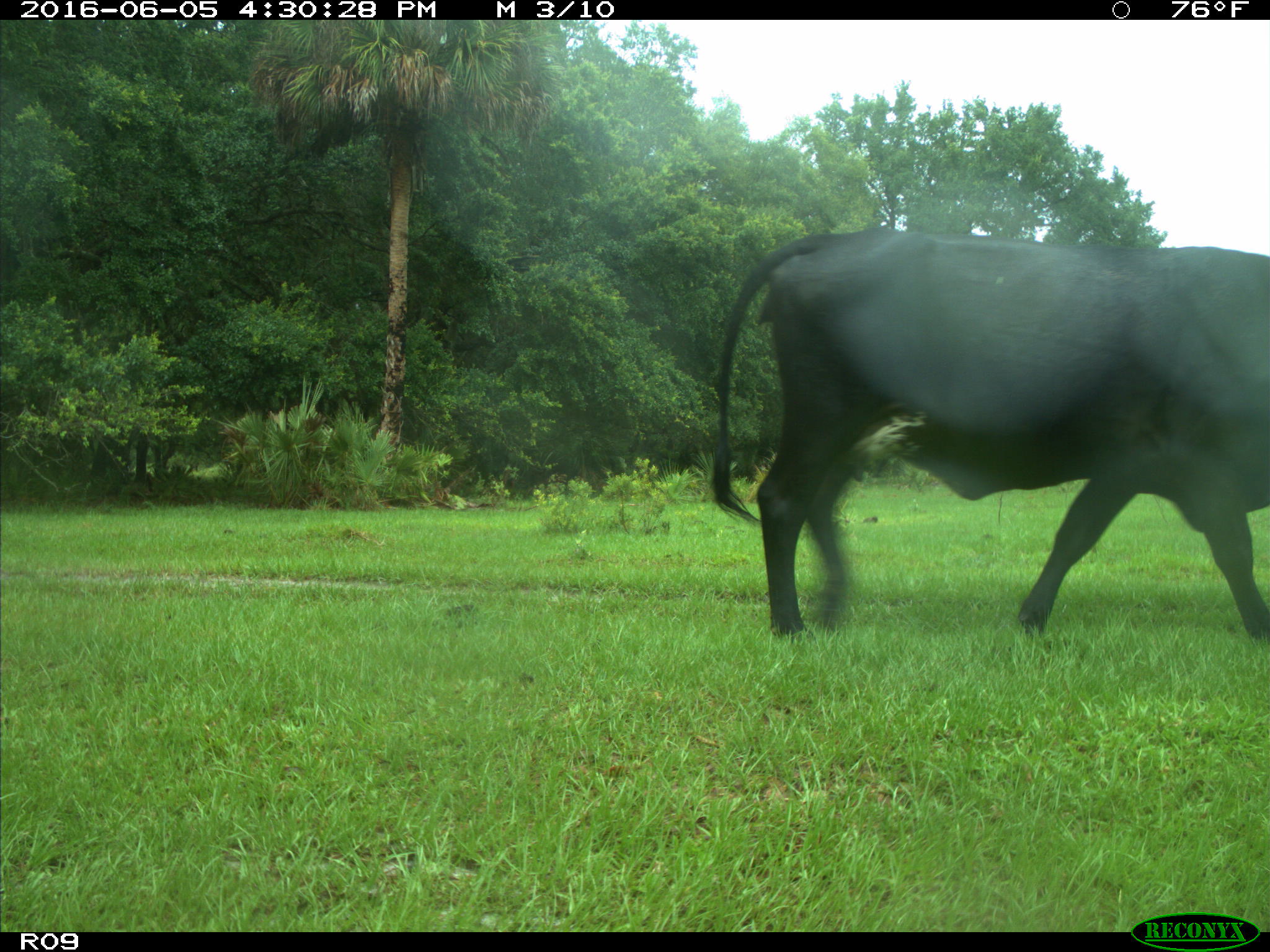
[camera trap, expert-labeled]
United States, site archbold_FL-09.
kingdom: Animalia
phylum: Chordata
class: Mammalia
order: Artiodactyla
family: Bovidae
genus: Bos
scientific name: Bos taurus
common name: domestic cow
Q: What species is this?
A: Bos taurus (domestic cow).